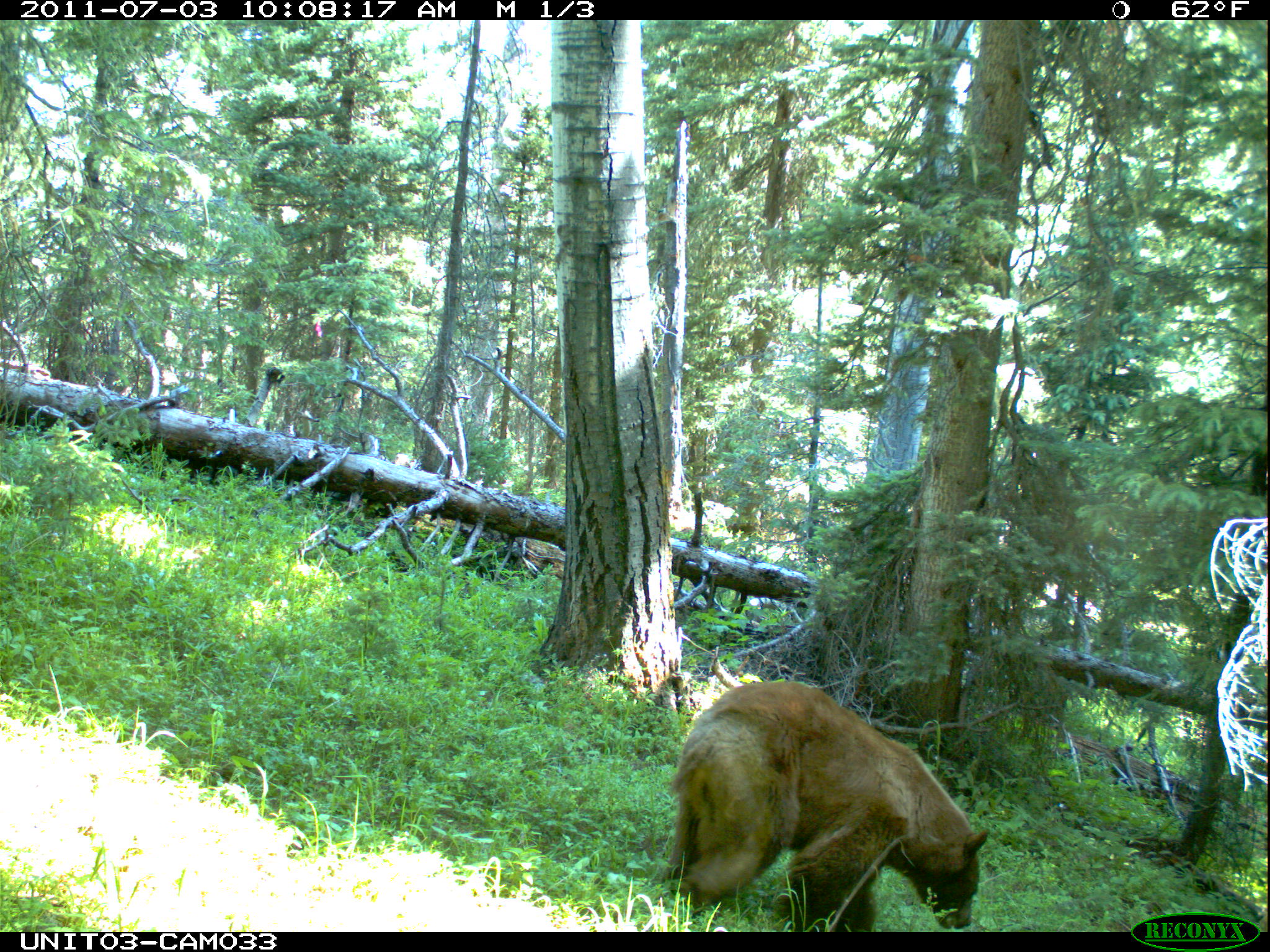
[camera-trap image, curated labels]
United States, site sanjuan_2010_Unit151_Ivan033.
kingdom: Animalia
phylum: Chordata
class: Mammalia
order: Carnivora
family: Ursidae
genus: Ursus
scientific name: Ursus americanus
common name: american black bear